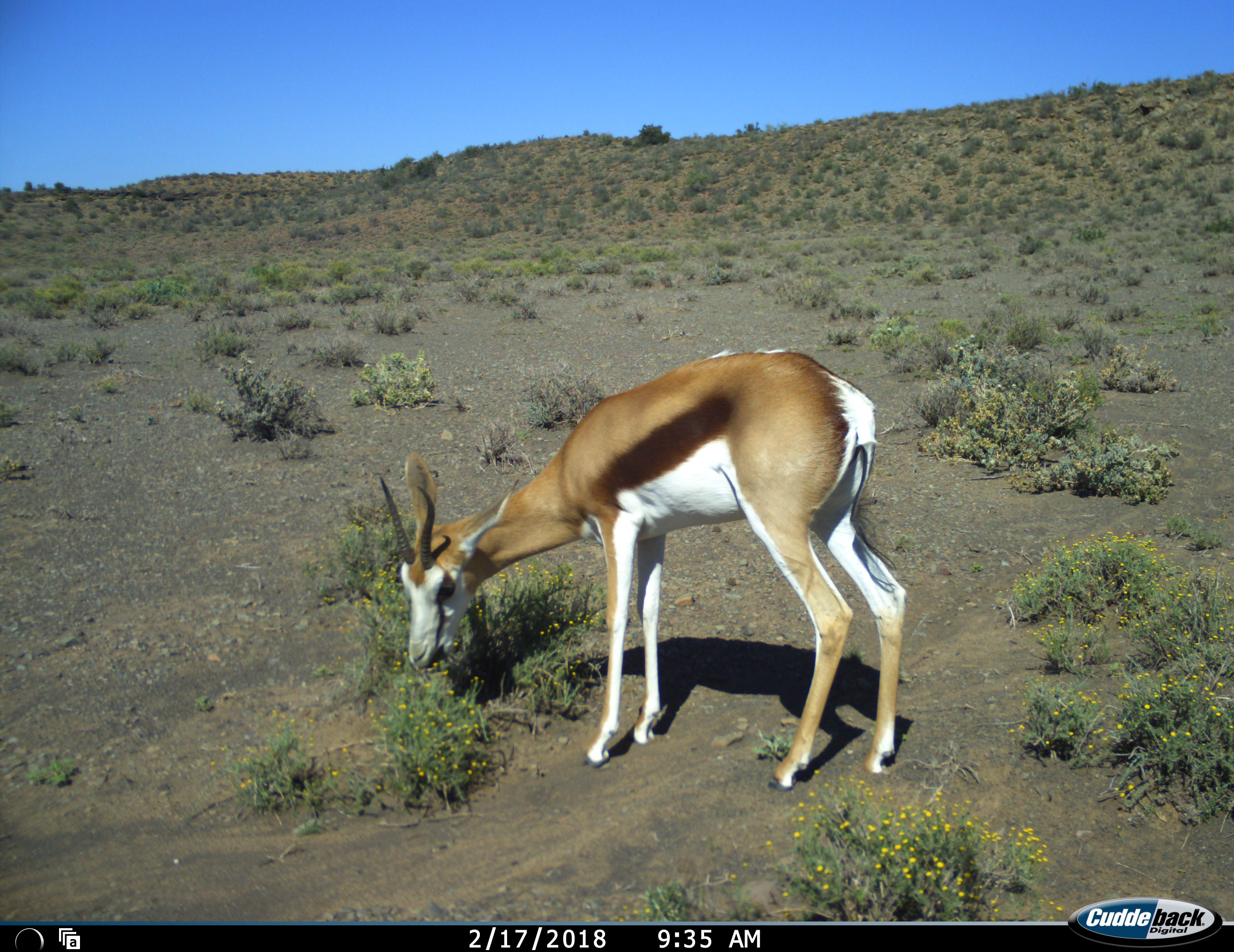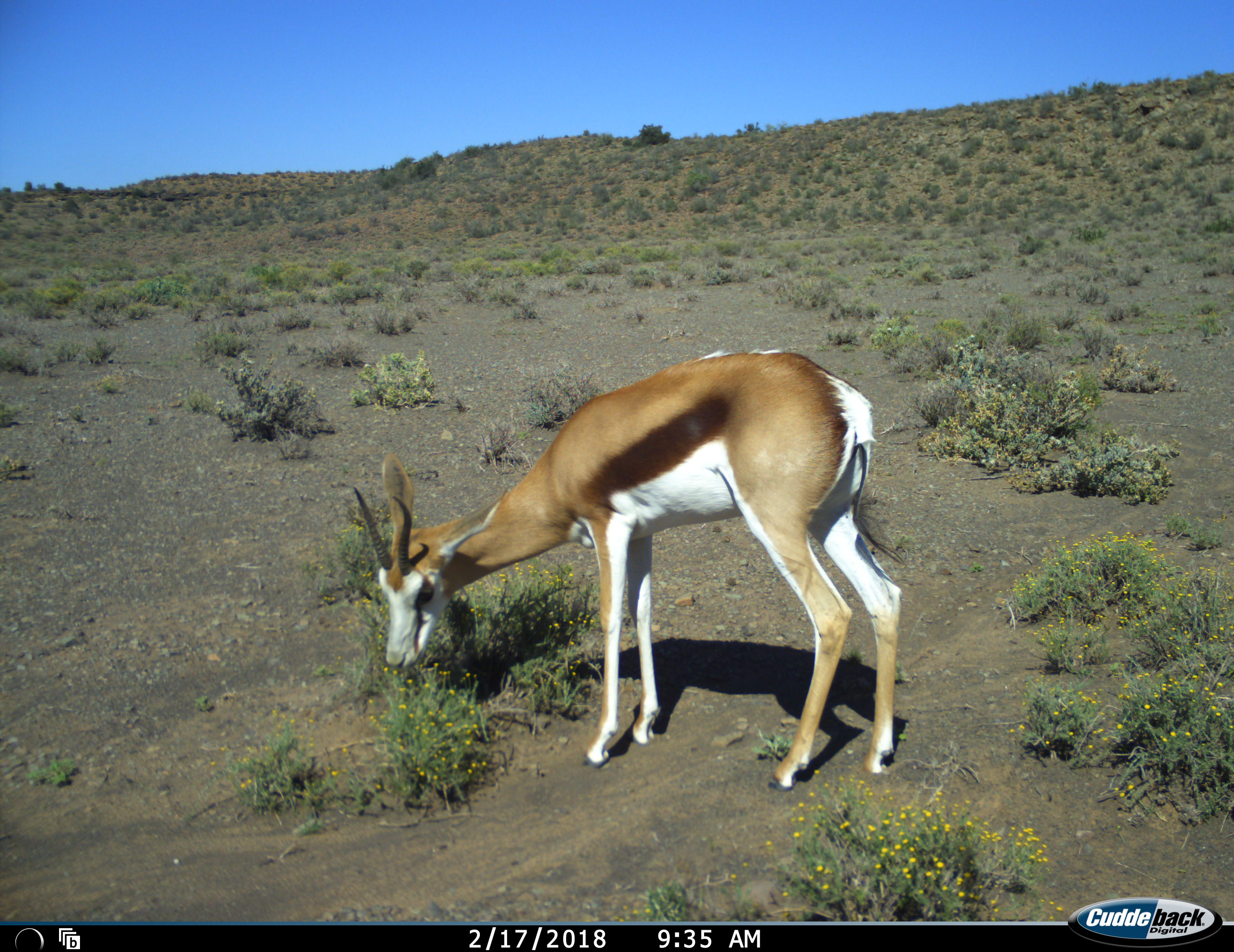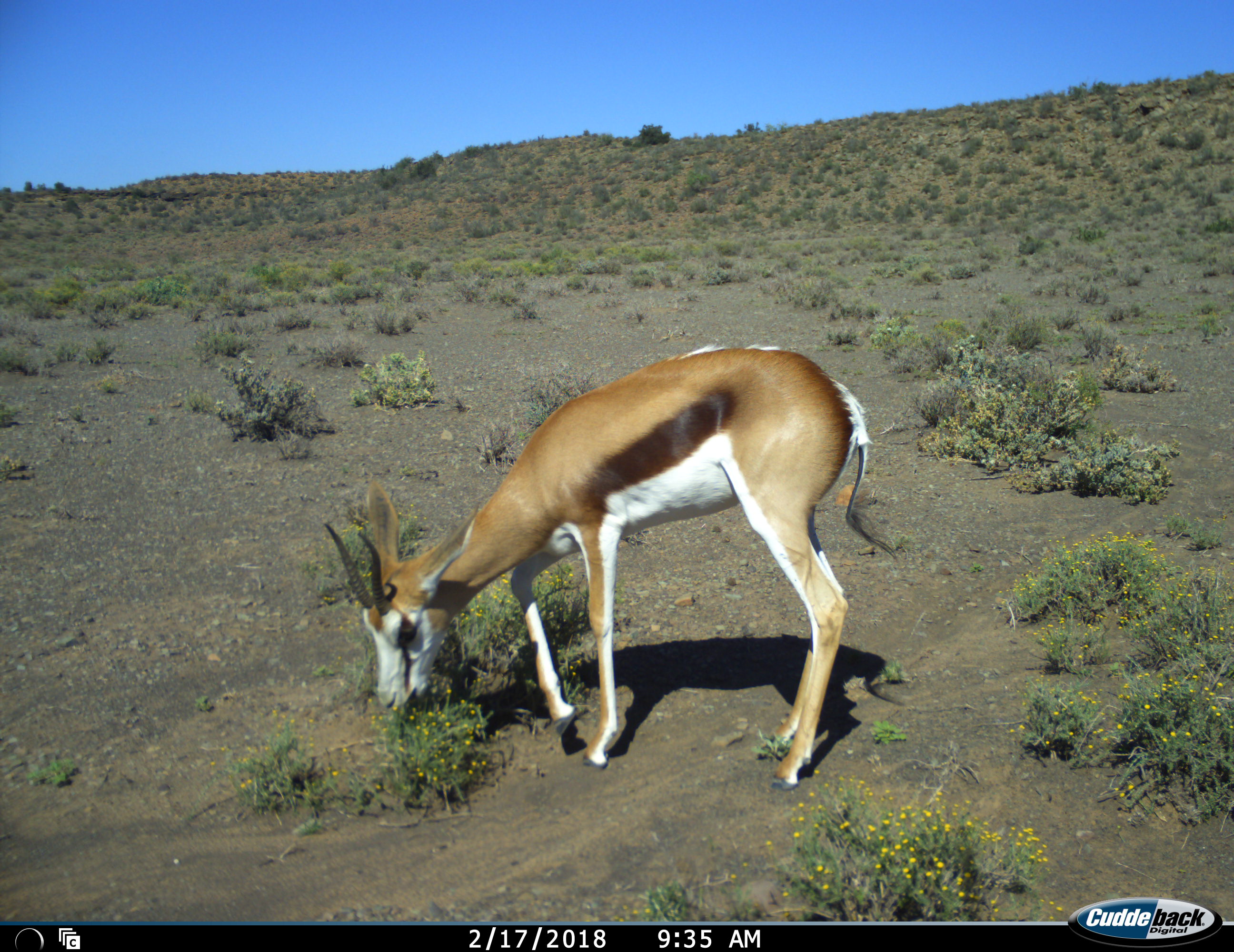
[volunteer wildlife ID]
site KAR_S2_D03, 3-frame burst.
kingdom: Animalia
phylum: Chordata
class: Mammalia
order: Artiodactyla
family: Bovidae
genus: Antidorcas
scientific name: Antidorcas marsupialis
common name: springbok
Springbok (Antidorcas marsupialis), count 1. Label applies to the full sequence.